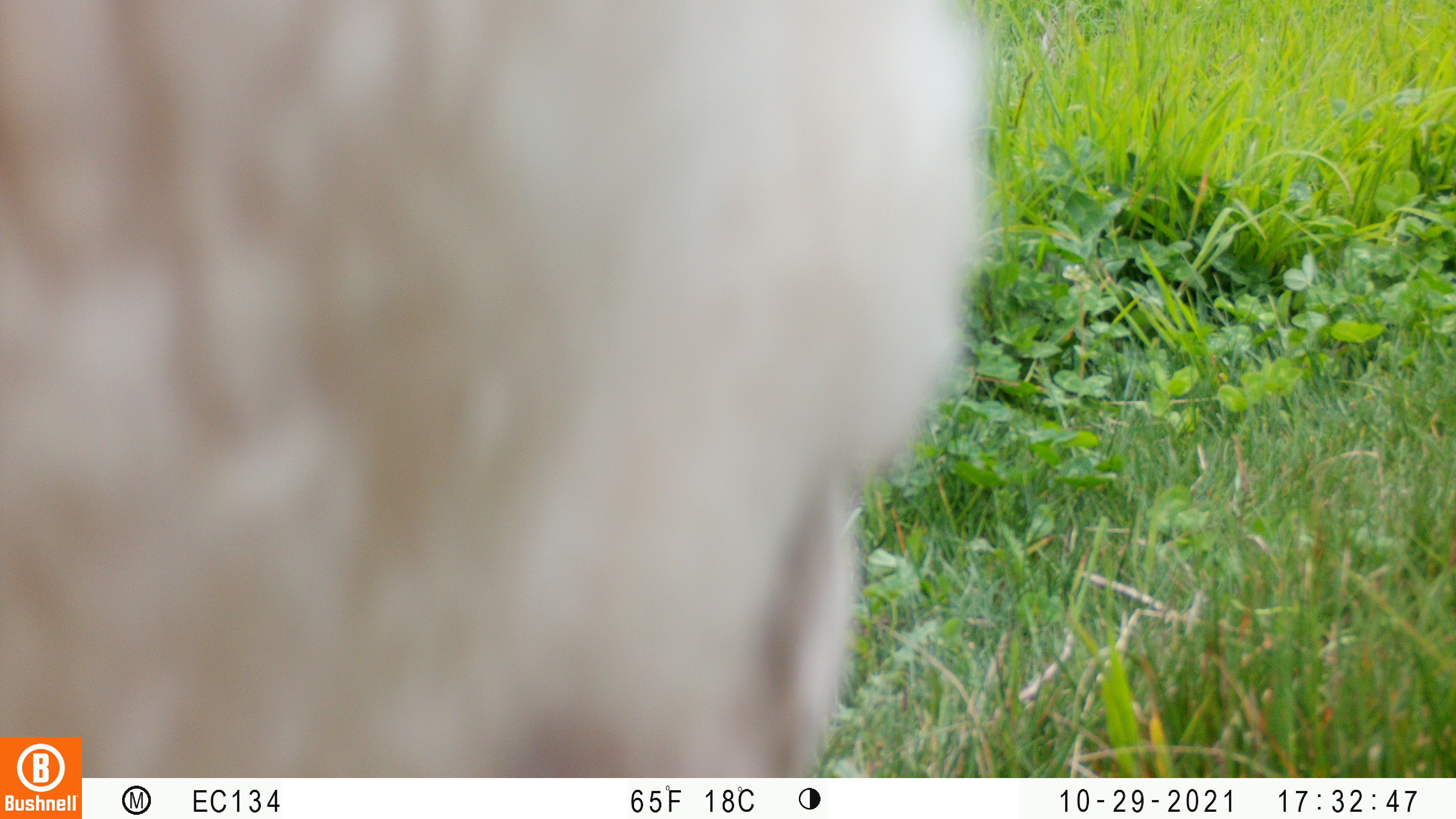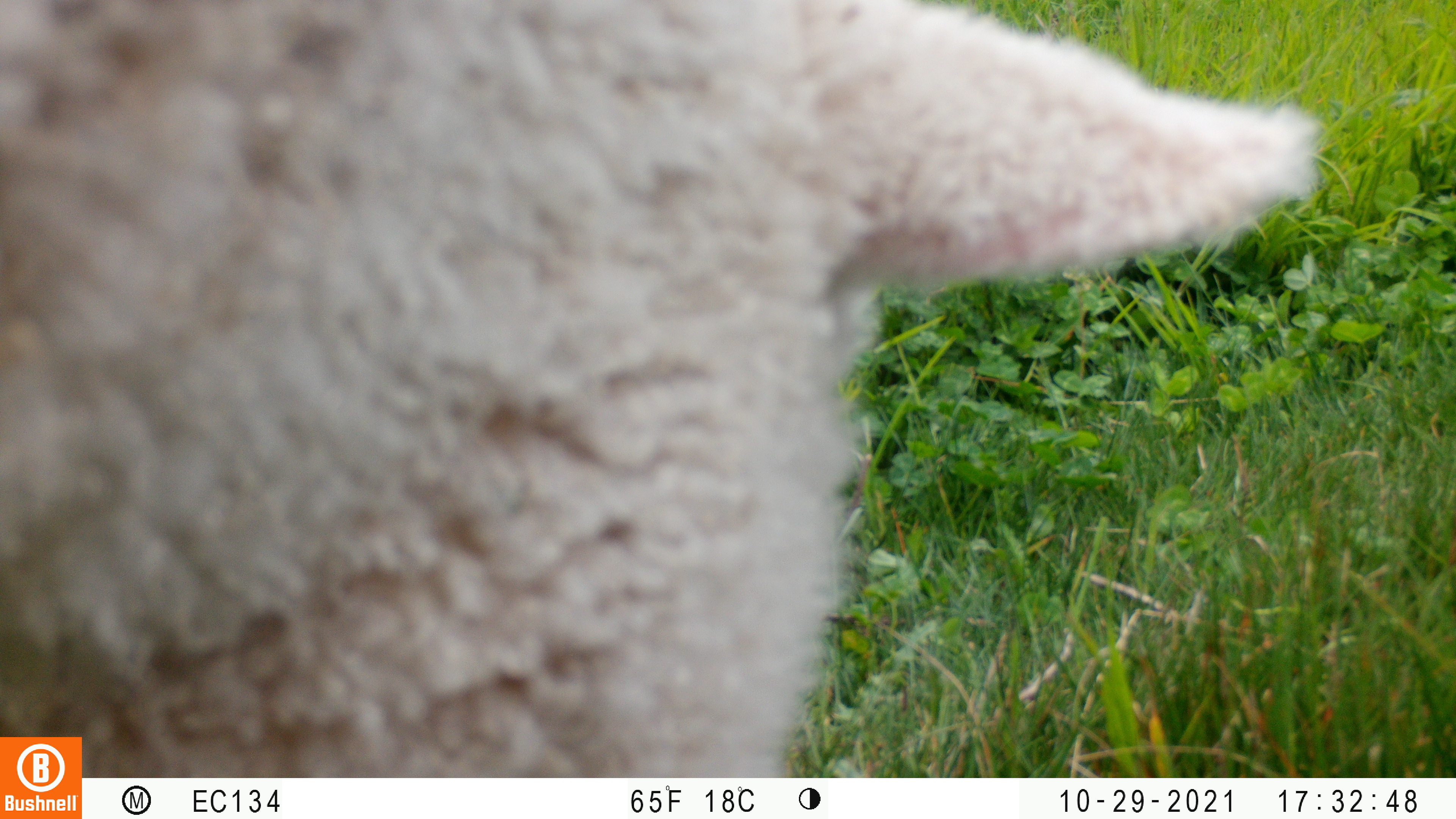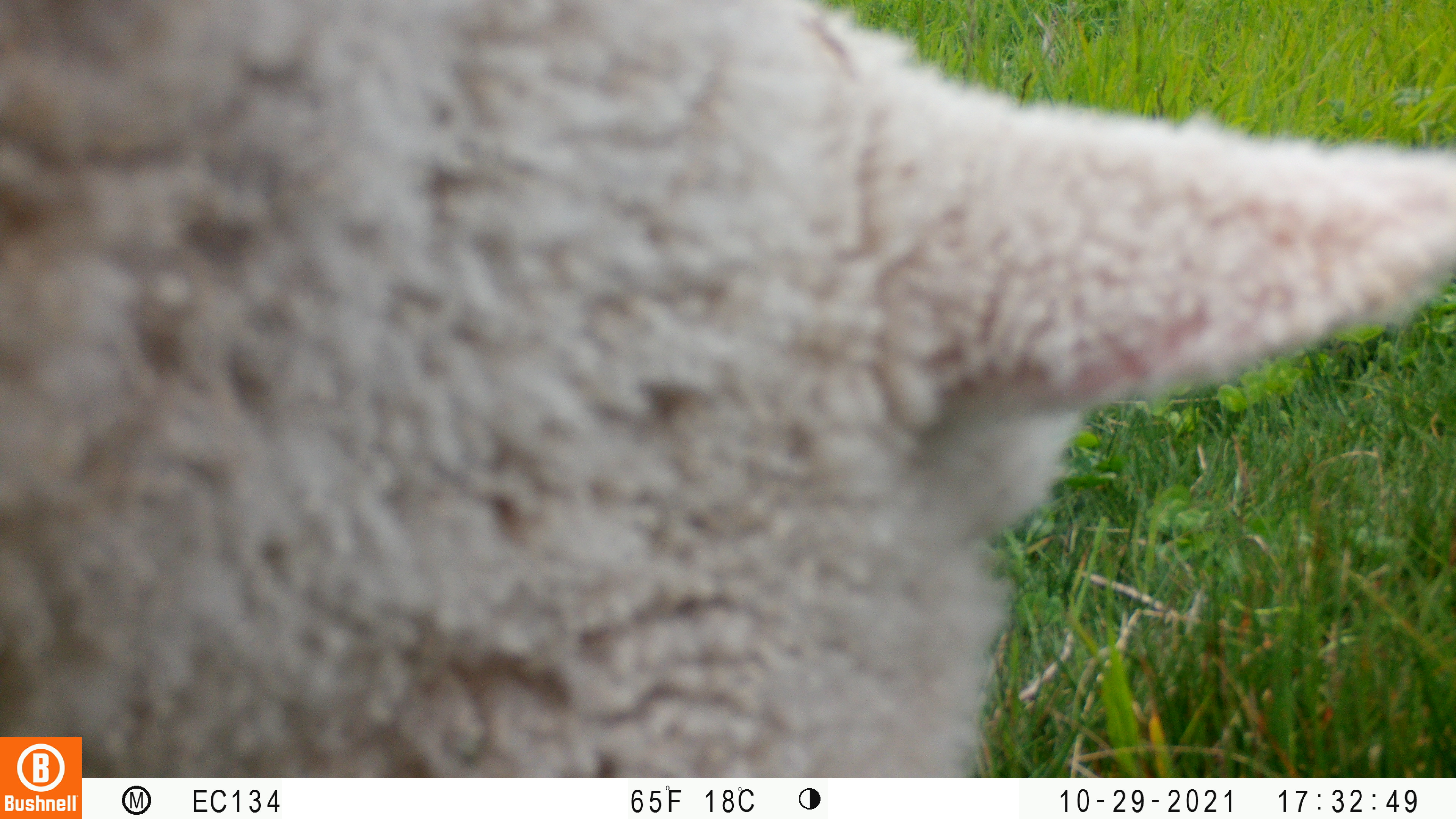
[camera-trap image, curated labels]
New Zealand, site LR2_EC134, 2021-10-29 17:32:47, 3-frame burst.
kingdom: Animalia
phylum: Chordata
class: Mammalia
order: Artiodactyla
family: Bovidae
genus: Bos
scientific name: Bos taurus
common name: domestic cow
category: cow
Cow (domestic cow) (Bos taurus).